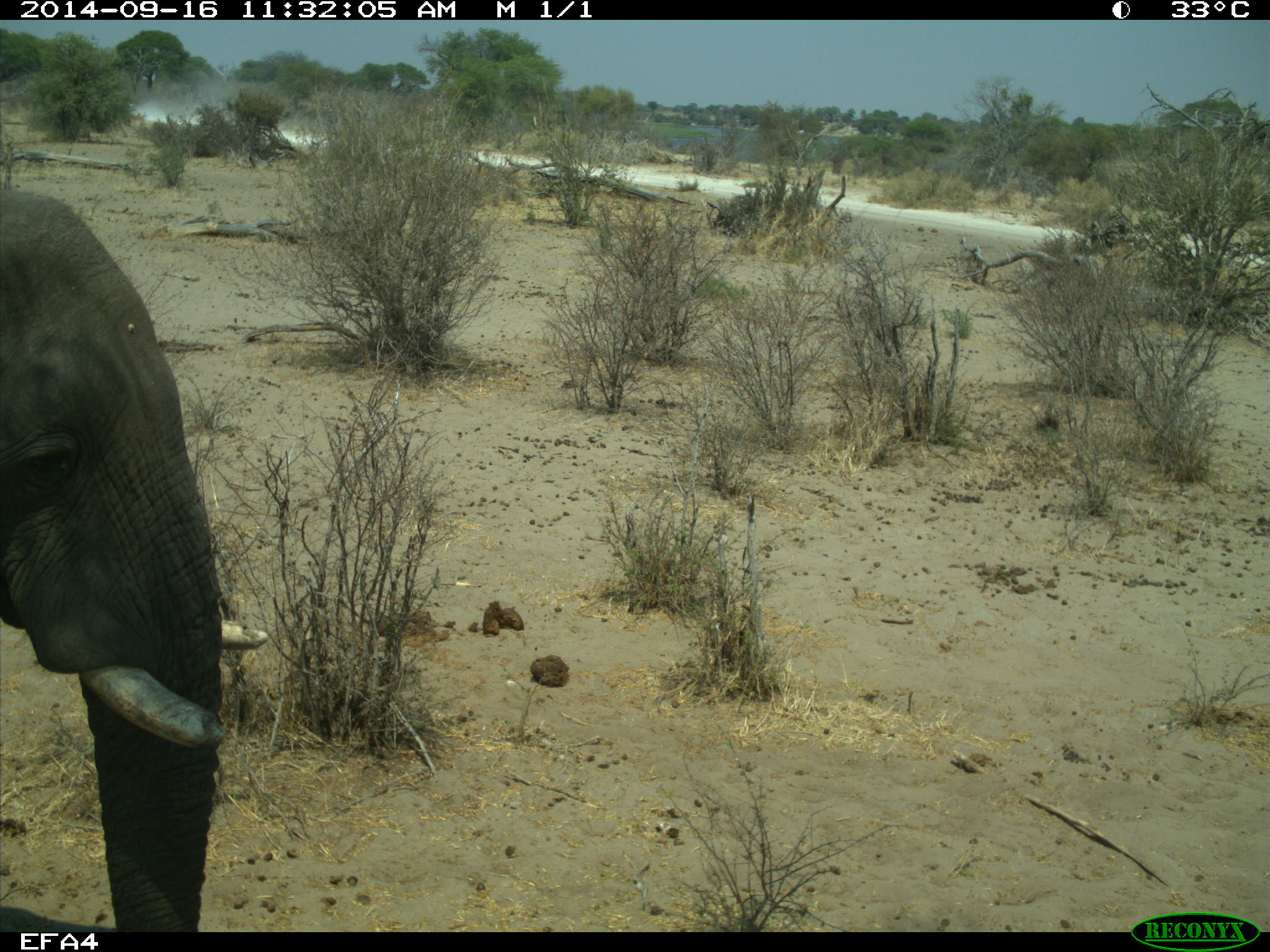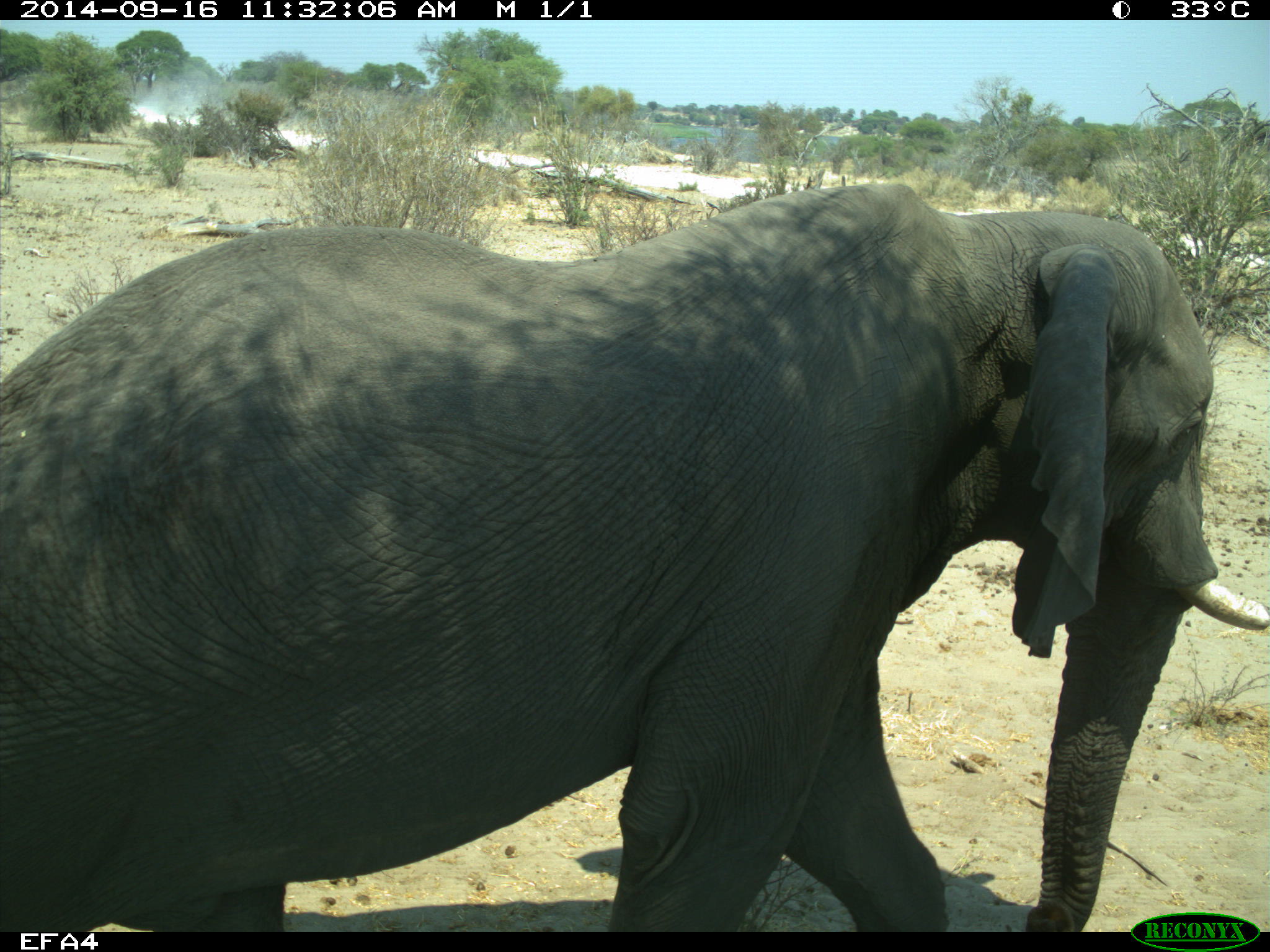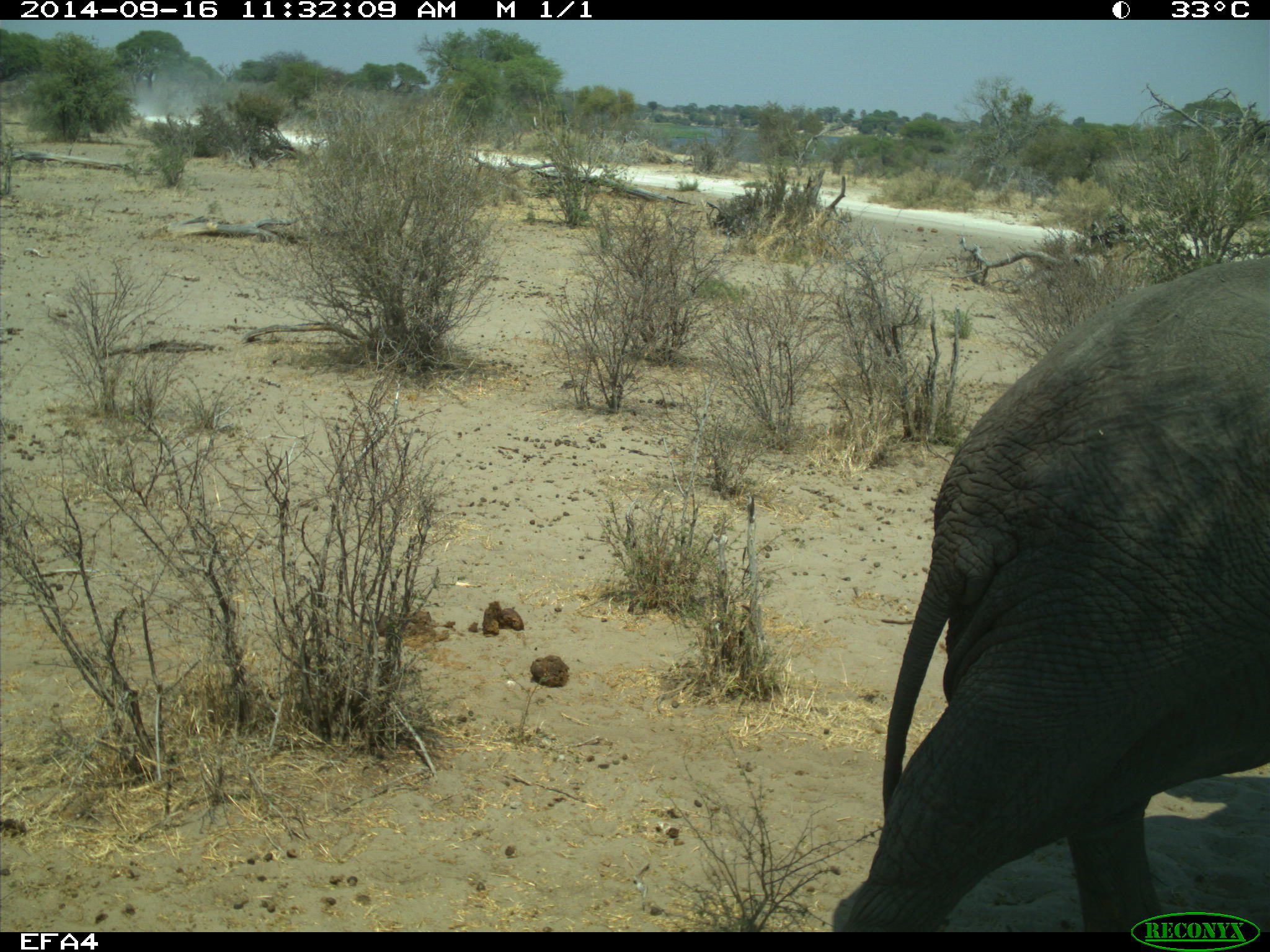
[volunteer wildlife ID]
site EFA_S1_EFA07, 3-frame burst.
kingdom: Animalia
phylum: Chordata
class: Mammalia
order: Proboscidea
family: Elephantidae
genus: Loxodonta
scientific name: Loxodonta africana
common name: african bush elephant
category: elephant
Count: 1.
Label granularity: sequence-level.